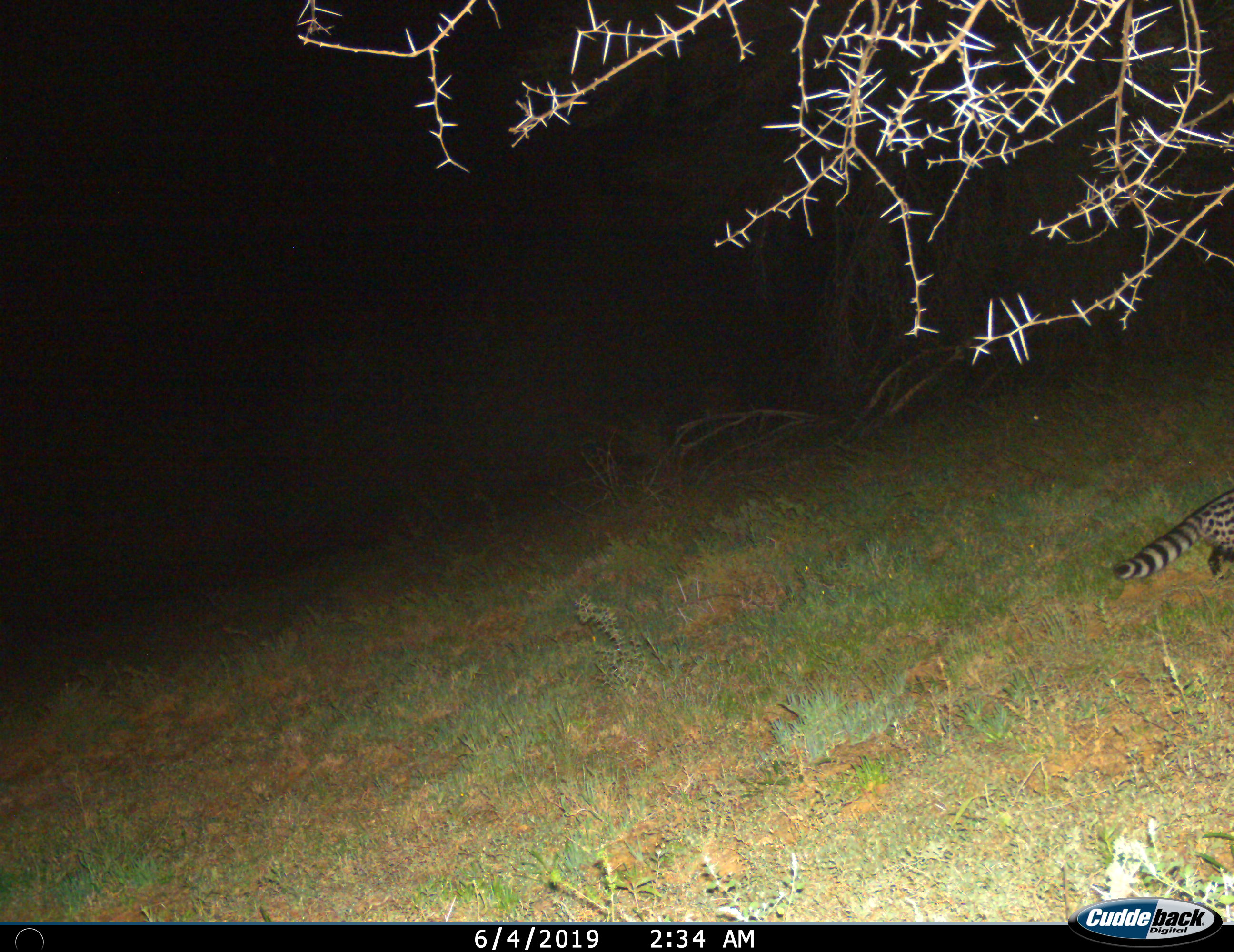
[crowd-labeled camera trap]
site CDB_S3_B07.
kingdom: Animalia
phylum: Chordata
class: Mammalia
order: Carnivora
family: Viverridae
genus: Genetta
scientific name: Genetta genetta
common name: small-spotted genet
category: genetcommonsmallspotted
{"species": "genetcommonsmallspotted (small-spotted genet) (Genetta genetta)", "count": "1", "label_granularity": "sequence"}